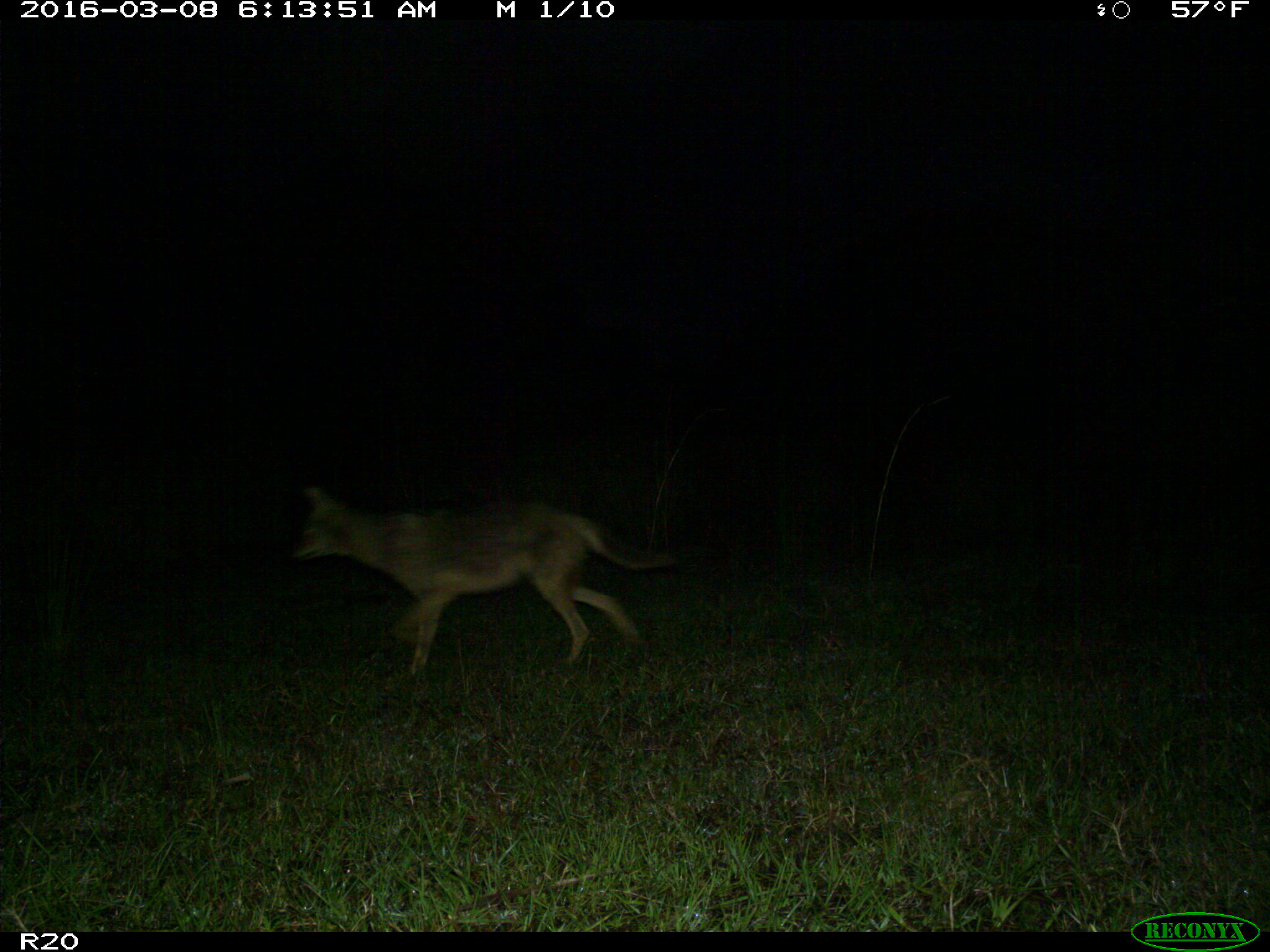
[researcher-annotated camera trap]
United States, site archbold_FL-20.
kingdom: Animalia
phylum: Chordata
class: Mammalia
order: Carnivora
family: Canidae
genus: Canis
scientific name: Canis latrans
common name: coyote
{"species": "Canis latrans (coyote)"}